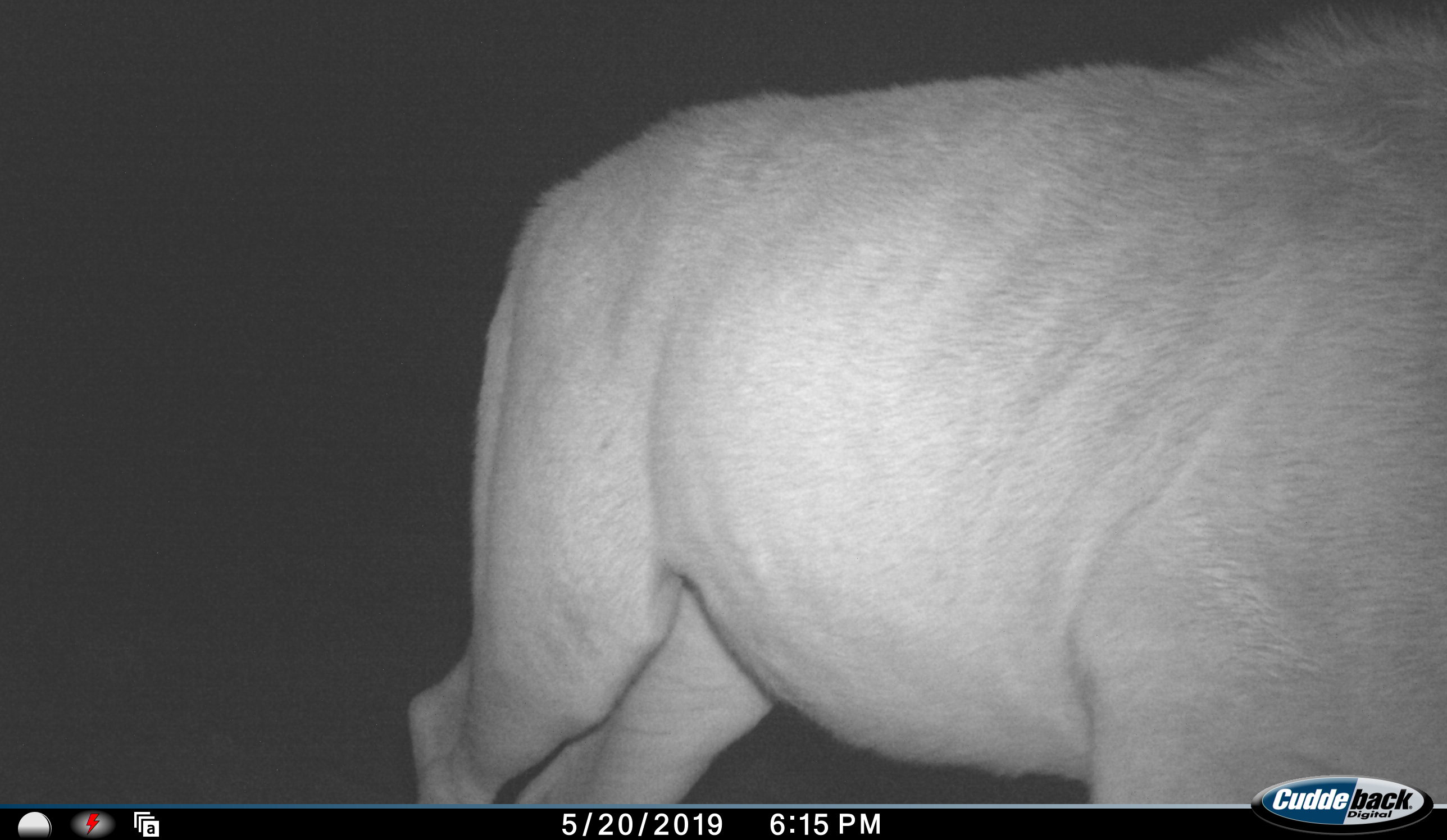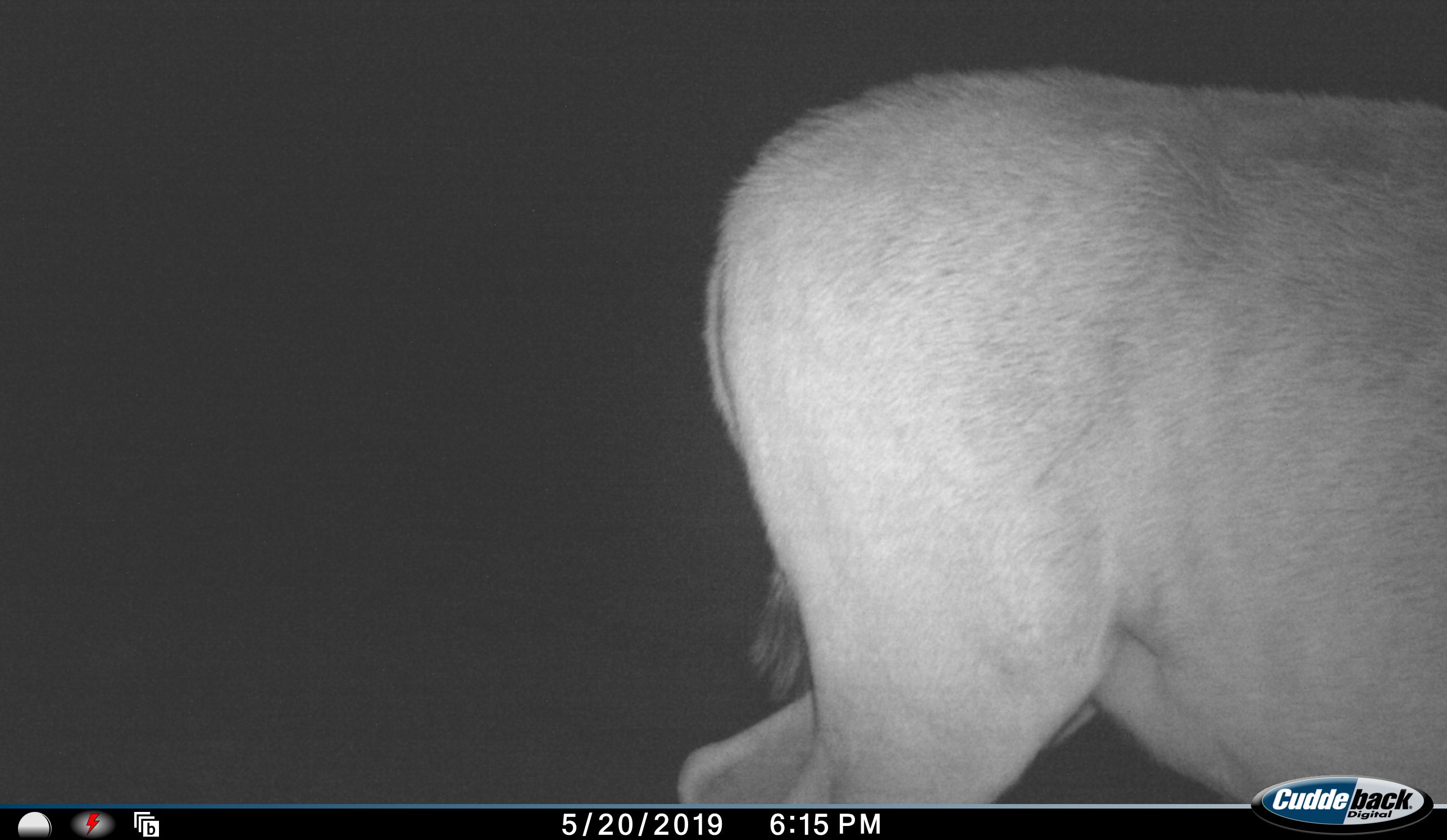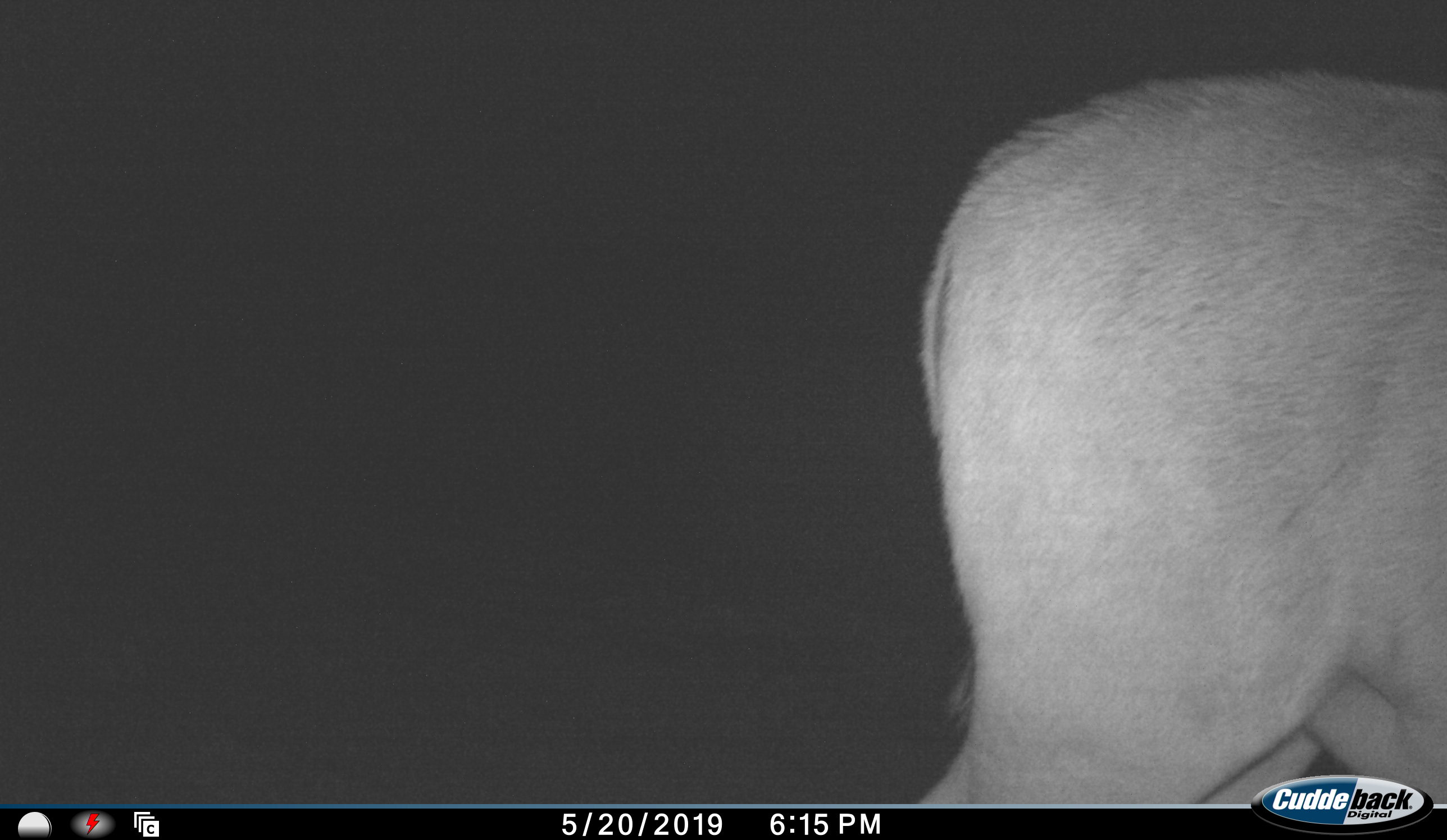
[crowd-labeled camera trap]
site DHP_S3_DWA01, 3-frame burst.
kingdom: Animalia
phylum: Chordata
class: Mammalia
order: Artiodactyla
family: Bovidae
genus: Tragelaphus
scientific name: Tragelaphus oryx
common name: eland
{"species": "eland (Tragelaphus oryx)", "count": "1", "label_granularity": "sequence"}